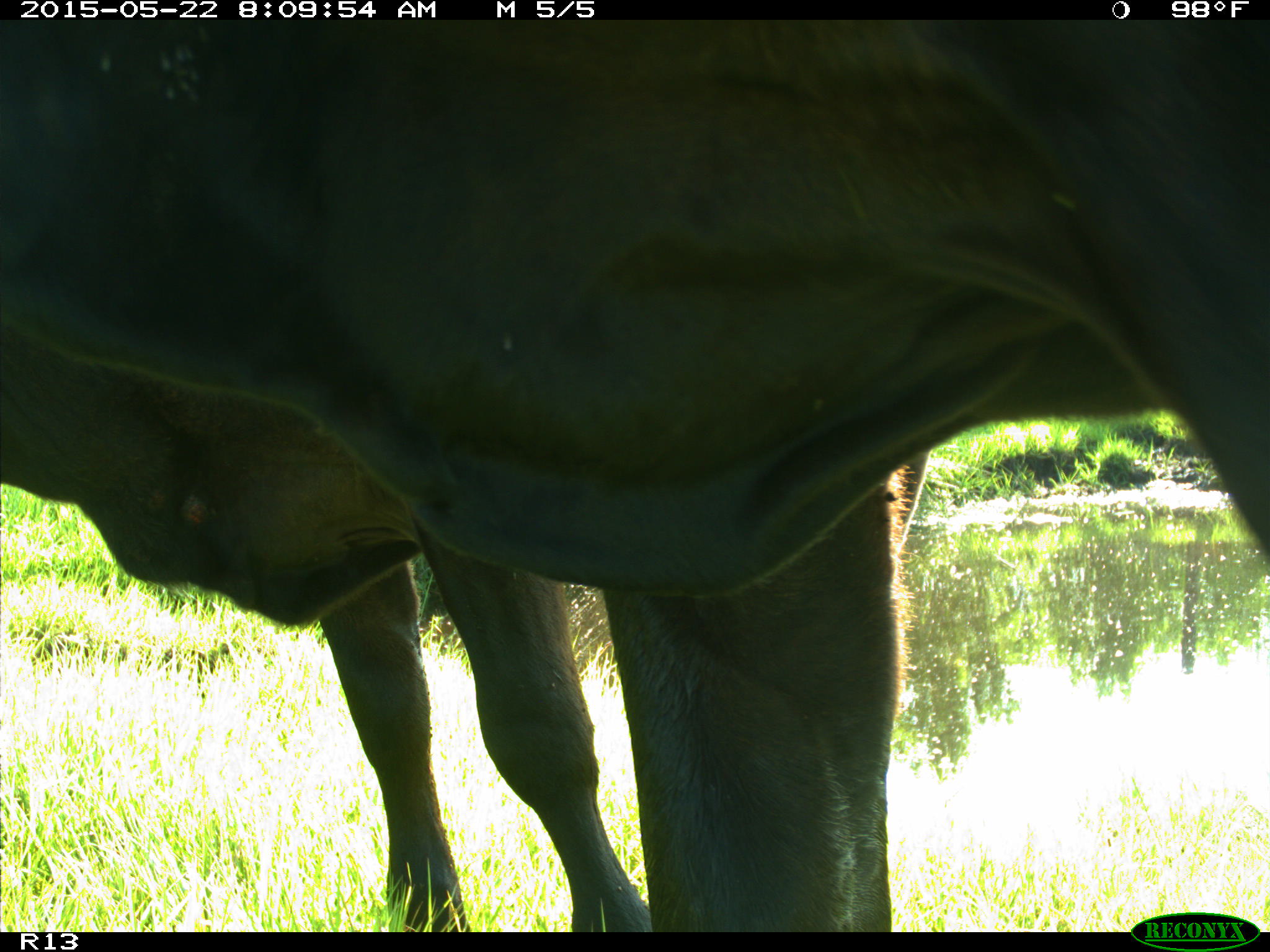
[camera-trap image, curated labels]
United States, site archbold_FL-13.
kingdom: Animalia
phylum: Chordata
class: Mammalia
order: Artiodactyla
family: Bovidae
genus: Bos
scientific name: Bos taurus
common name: domestic cow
Bos taurus (domestic cow).